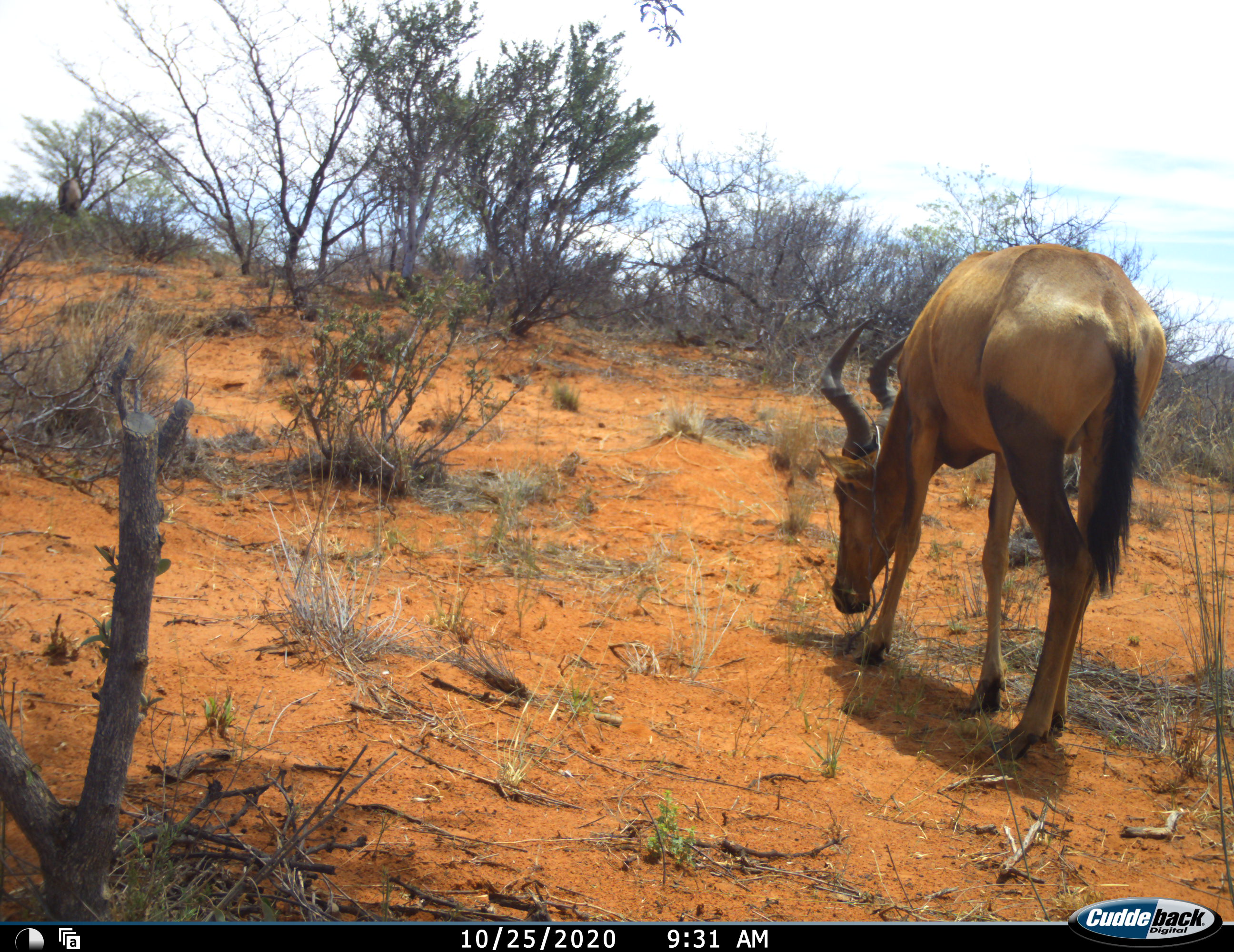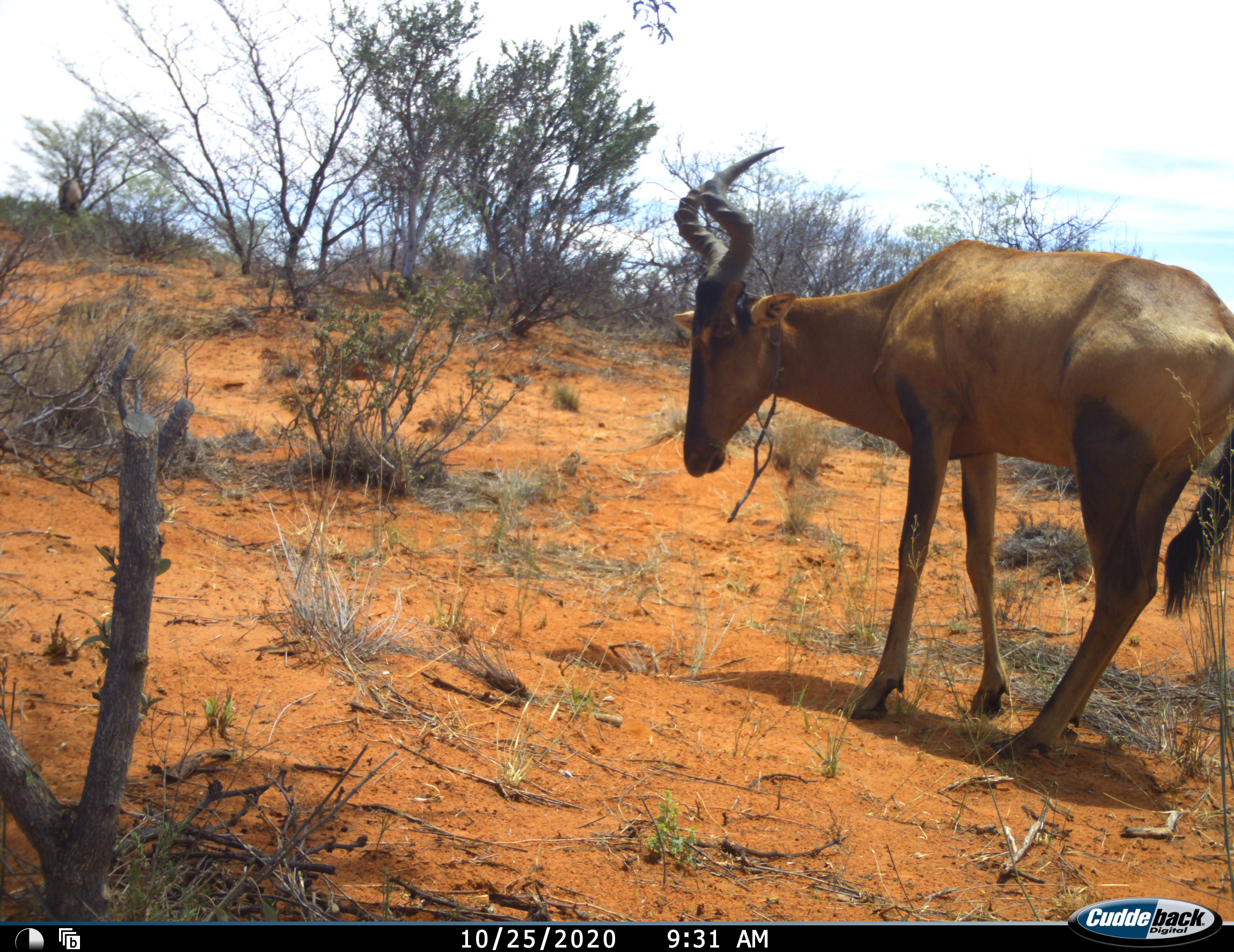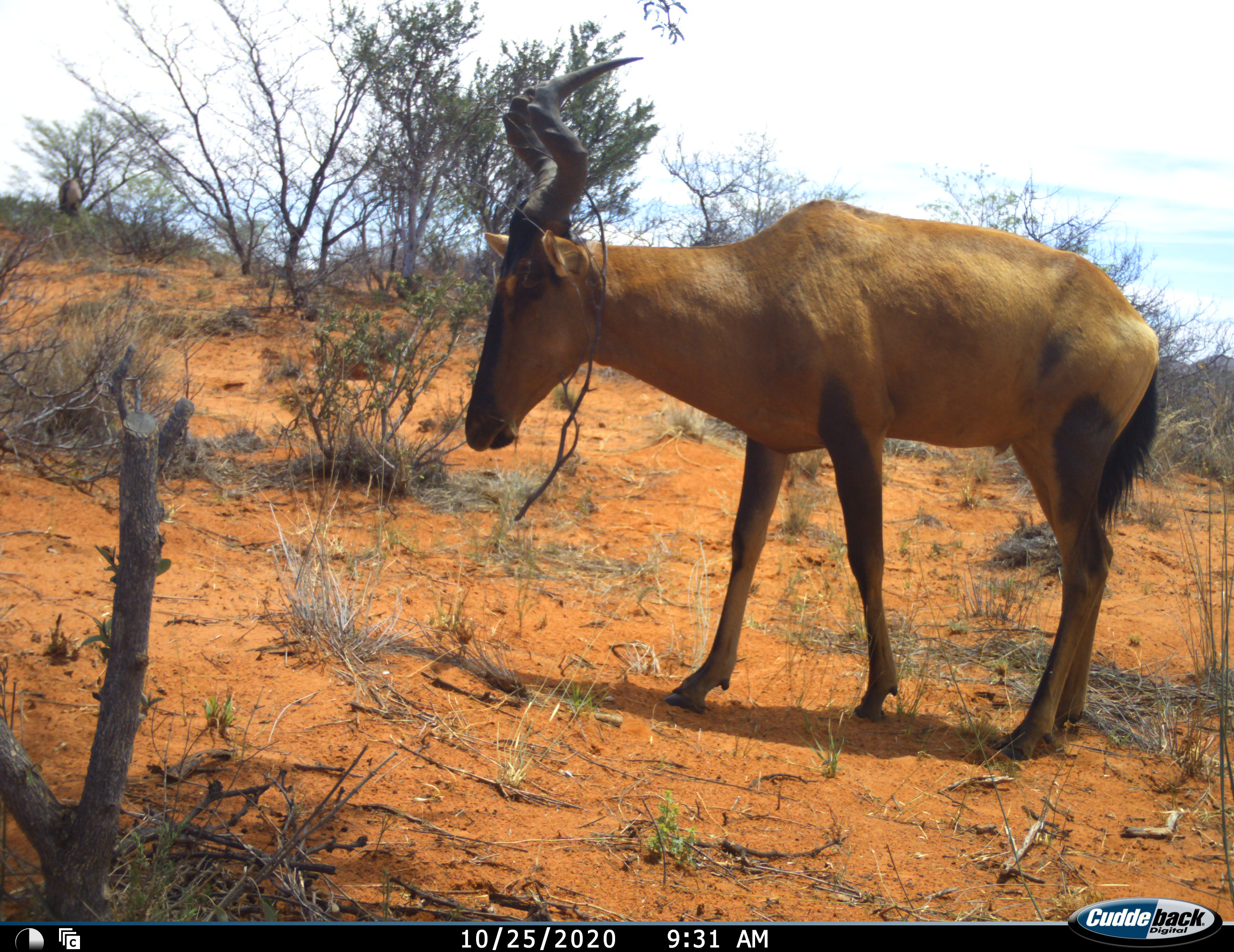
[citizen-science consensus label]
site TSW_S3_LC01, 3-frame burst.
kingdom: Animalia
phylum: Chordata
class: Mammalia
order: Artiodactyla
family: Bovidae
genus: Alcelaphus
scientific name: Alcelaphus buselaphus caama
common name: red hartebeest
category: hartebeestred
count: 1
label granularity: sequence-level